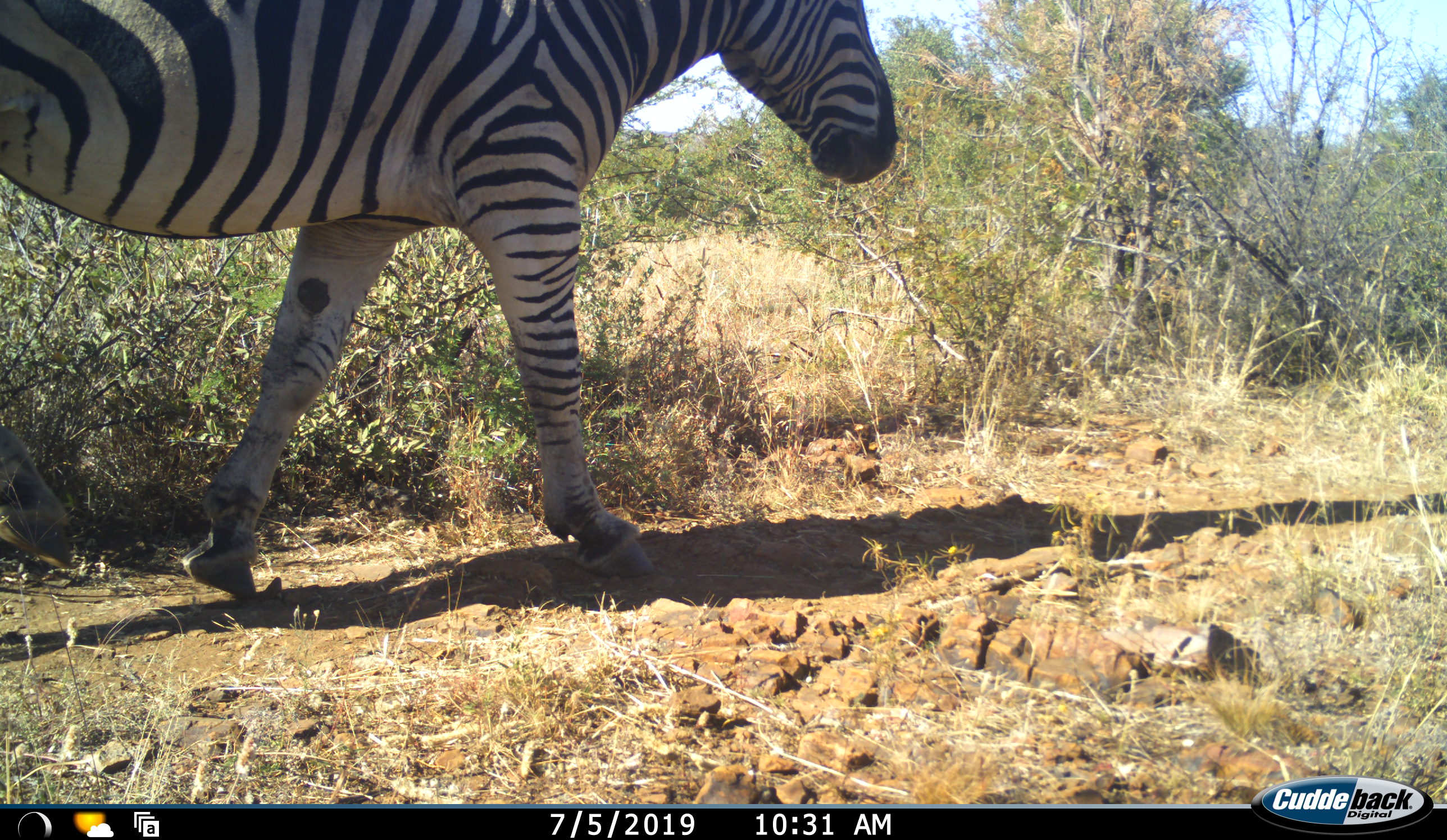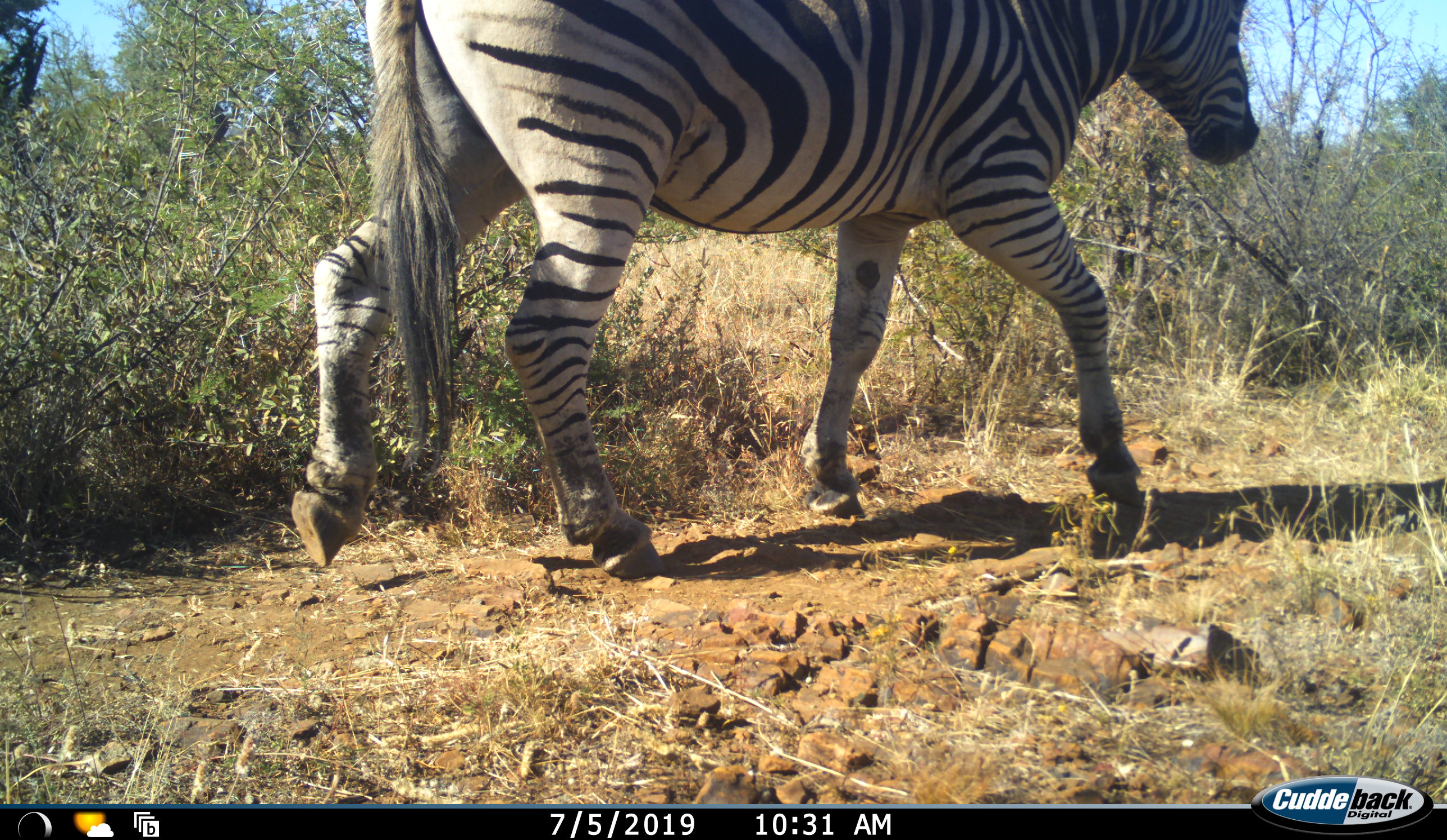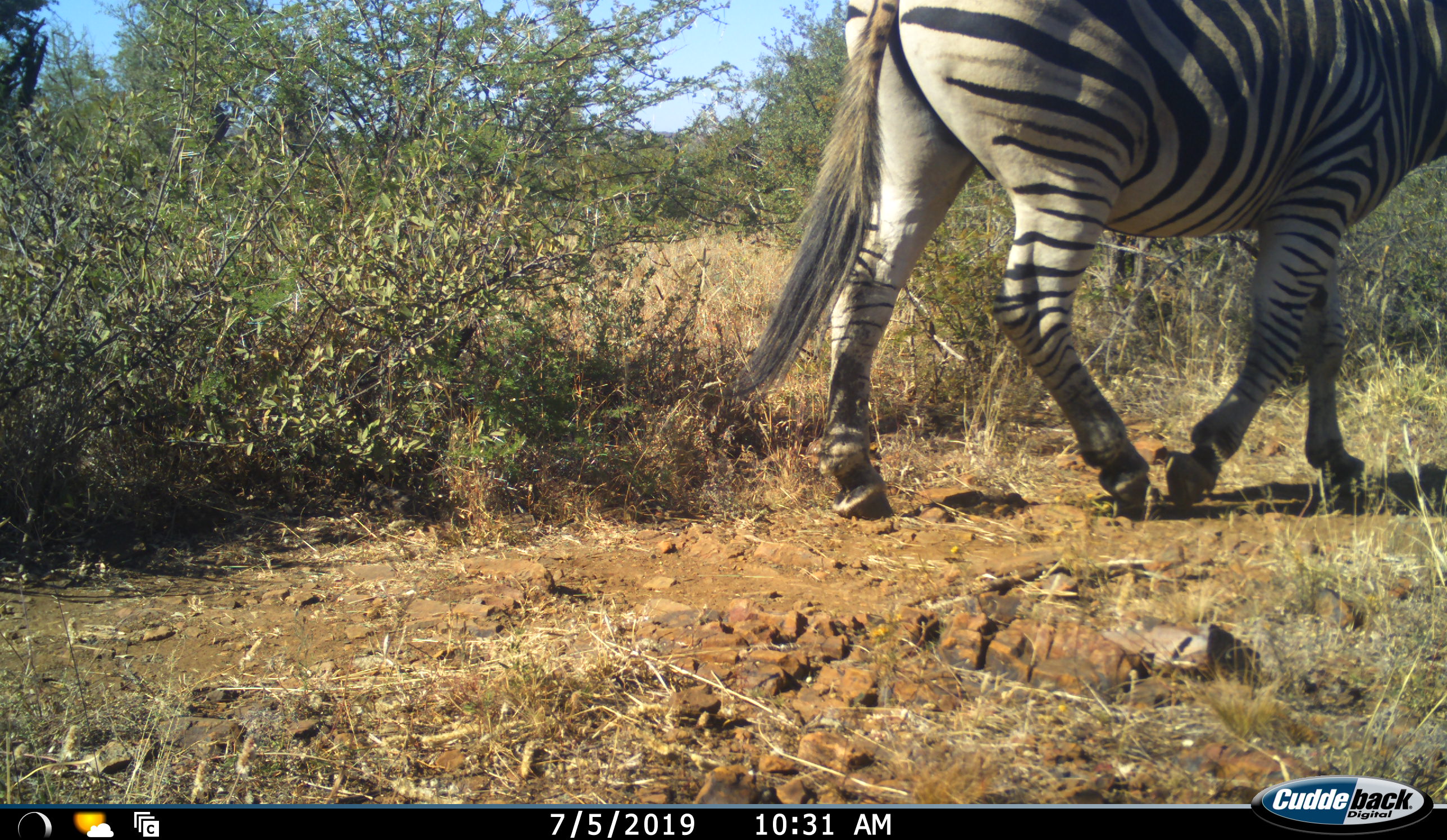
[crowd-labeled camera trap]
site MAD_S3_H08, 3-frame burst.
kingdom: Animalia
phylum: Chordata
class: Mammalia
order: Perissodactyla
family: Equidae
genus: Equus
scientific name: Equus quagga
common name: plains zebra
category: zebraplains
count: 1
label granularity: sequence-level